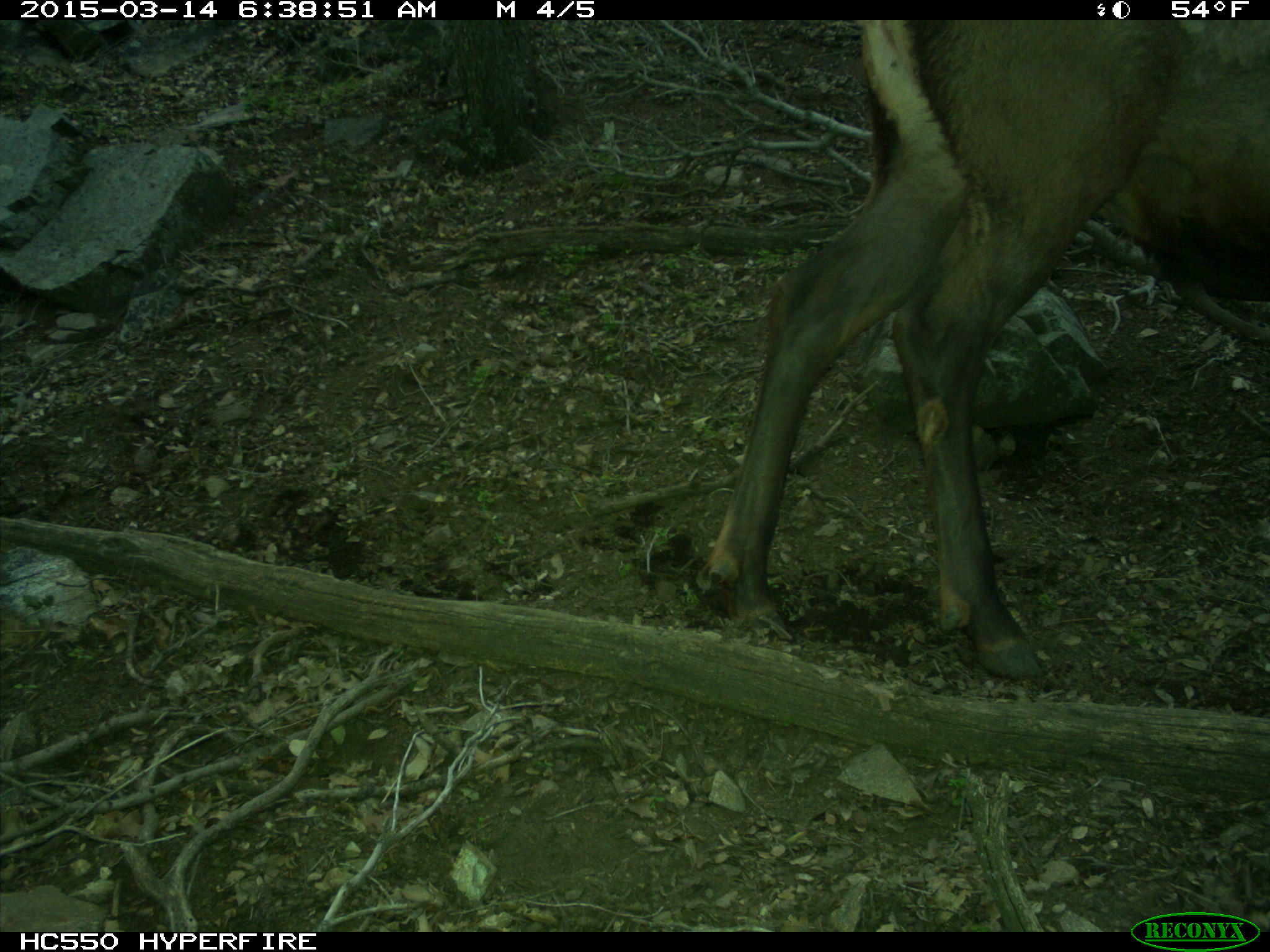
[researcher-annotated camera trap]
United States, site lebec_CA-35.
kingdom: Animalia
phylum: Chordata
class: Mammalia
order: Artiodactyla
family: Cervidae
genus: Cervus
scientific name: Cervus canadensis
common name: elk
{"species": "Cervus canadensis (elk)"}